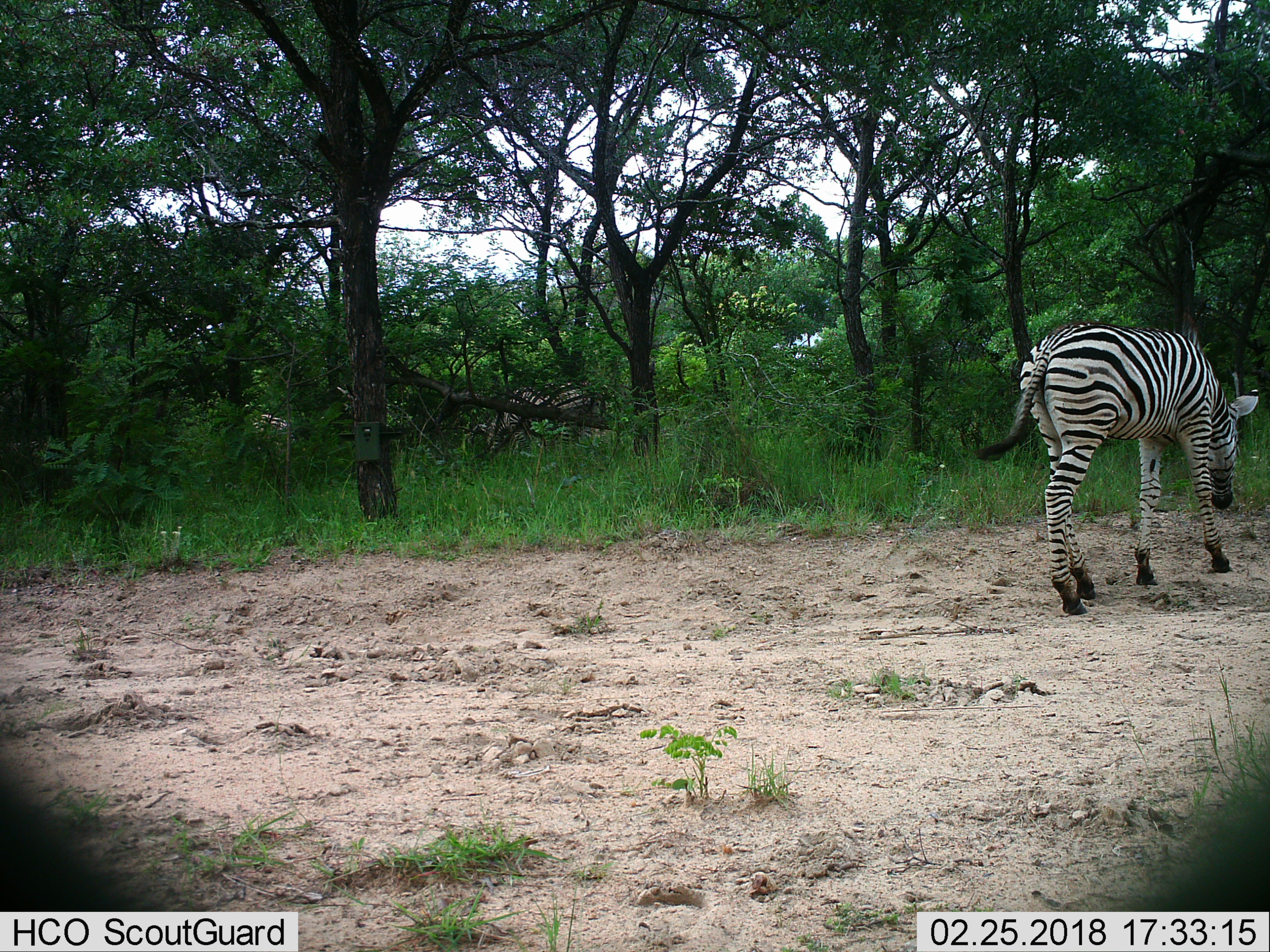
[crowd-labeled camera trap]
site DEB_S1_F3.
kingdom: Animalia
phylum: Chordata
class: Mammalia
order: Perissodactyla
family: Equidae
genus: Equus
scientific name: Equus quagga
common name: plains zebra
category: zebraplains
Zebraplains (plains zebra) (Equus quagga), count 1. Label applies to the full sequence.